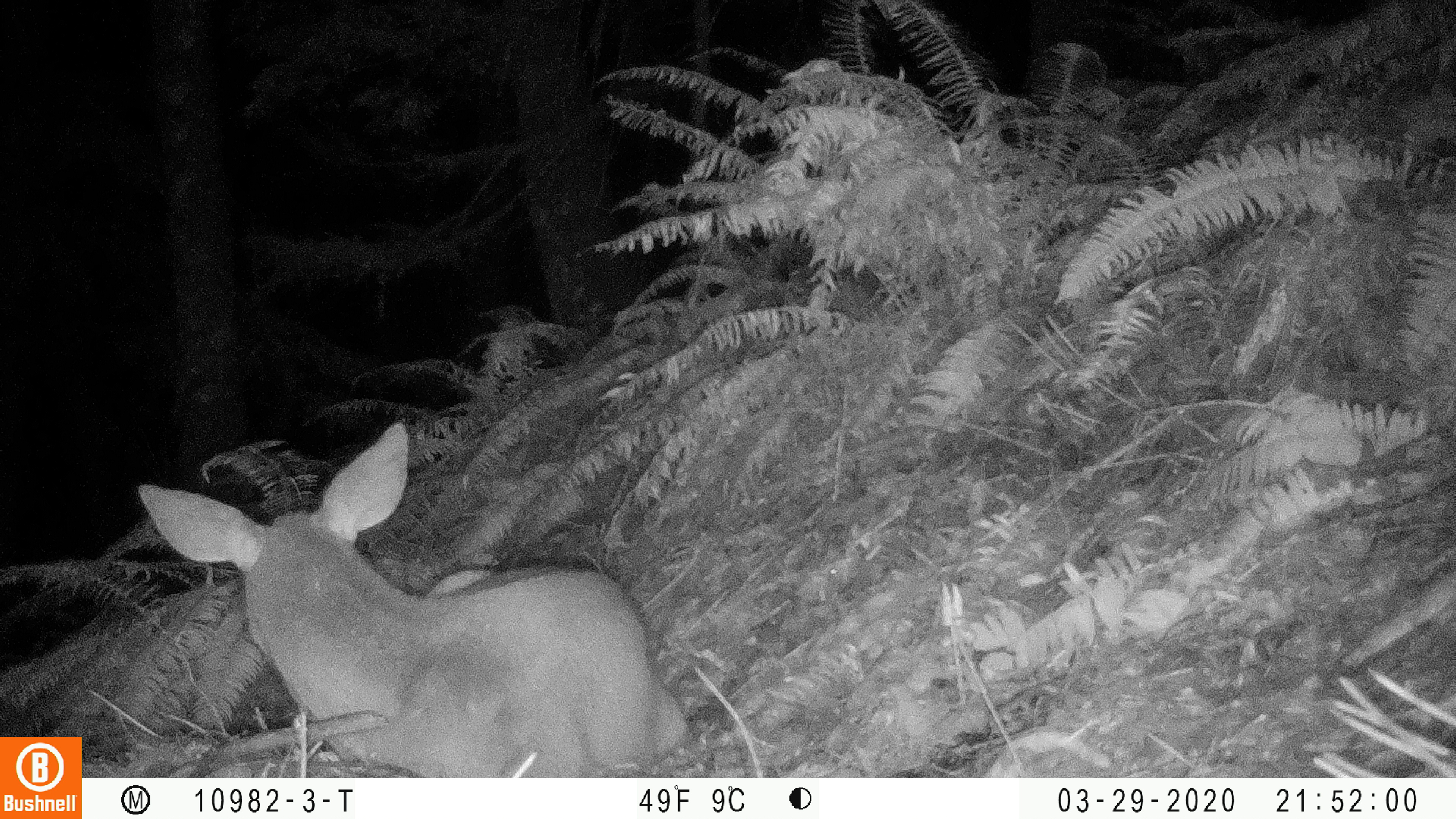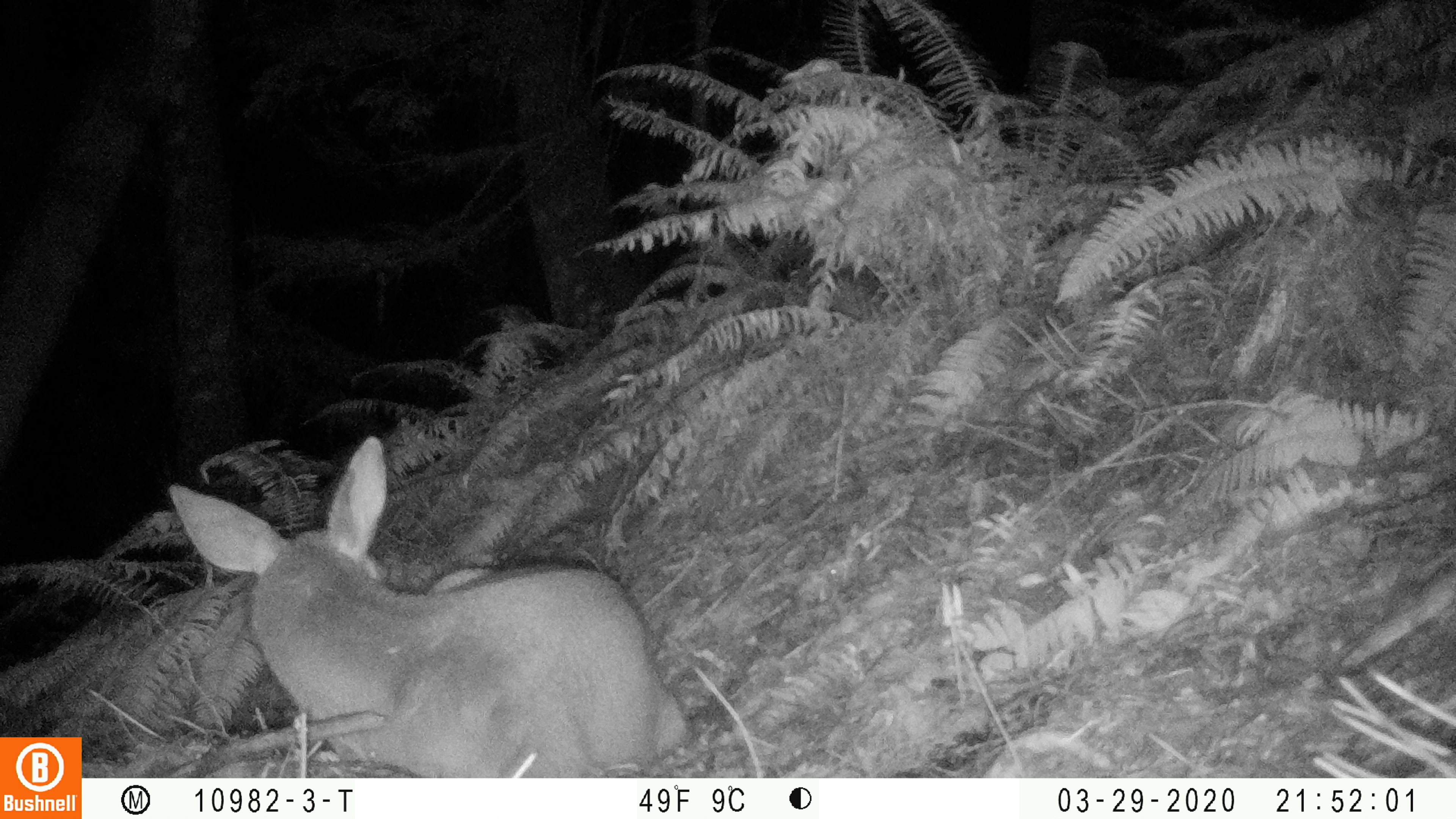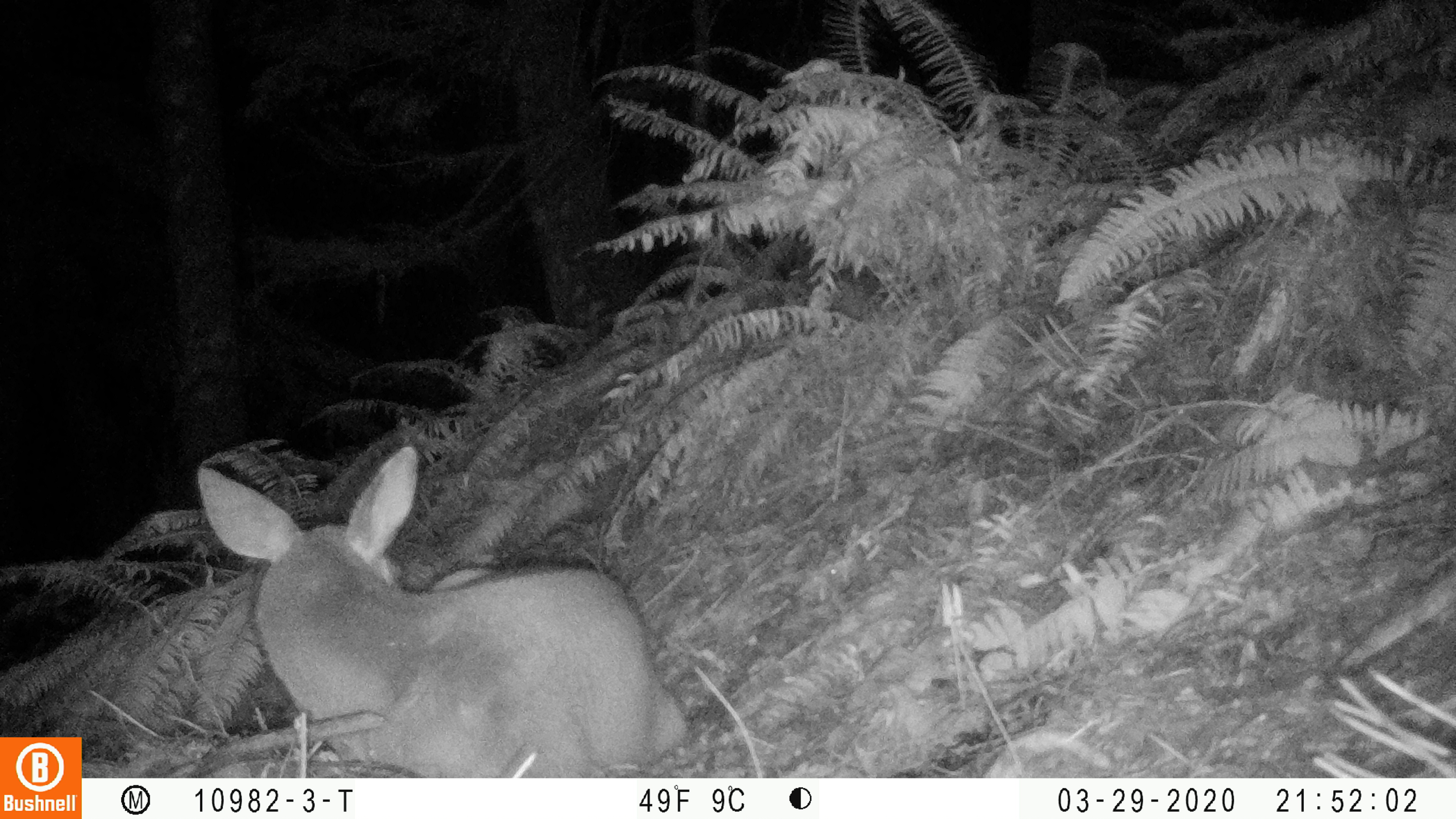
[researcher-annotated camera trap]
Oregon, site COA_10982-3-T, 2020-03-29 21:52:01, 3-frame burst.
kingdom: Animalia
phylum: Chordata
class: Mammalia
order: Artiodactyla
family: Cervidae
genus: Odocoileus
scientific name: Odocoileus hemionus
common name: black-tailed deer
Black-tailed deer (Odocoileus hemionus).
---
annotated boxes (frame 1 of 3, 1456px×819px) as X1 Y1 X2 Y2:
black-tailed deer: 129 414 704 768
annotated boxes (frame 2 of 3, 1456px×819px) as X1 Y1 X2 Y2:
black-tailed deer: 163 431 698 768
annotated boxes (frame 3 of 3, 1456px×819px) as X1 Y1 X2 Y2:
black-tailed deer: 182 438 702 766